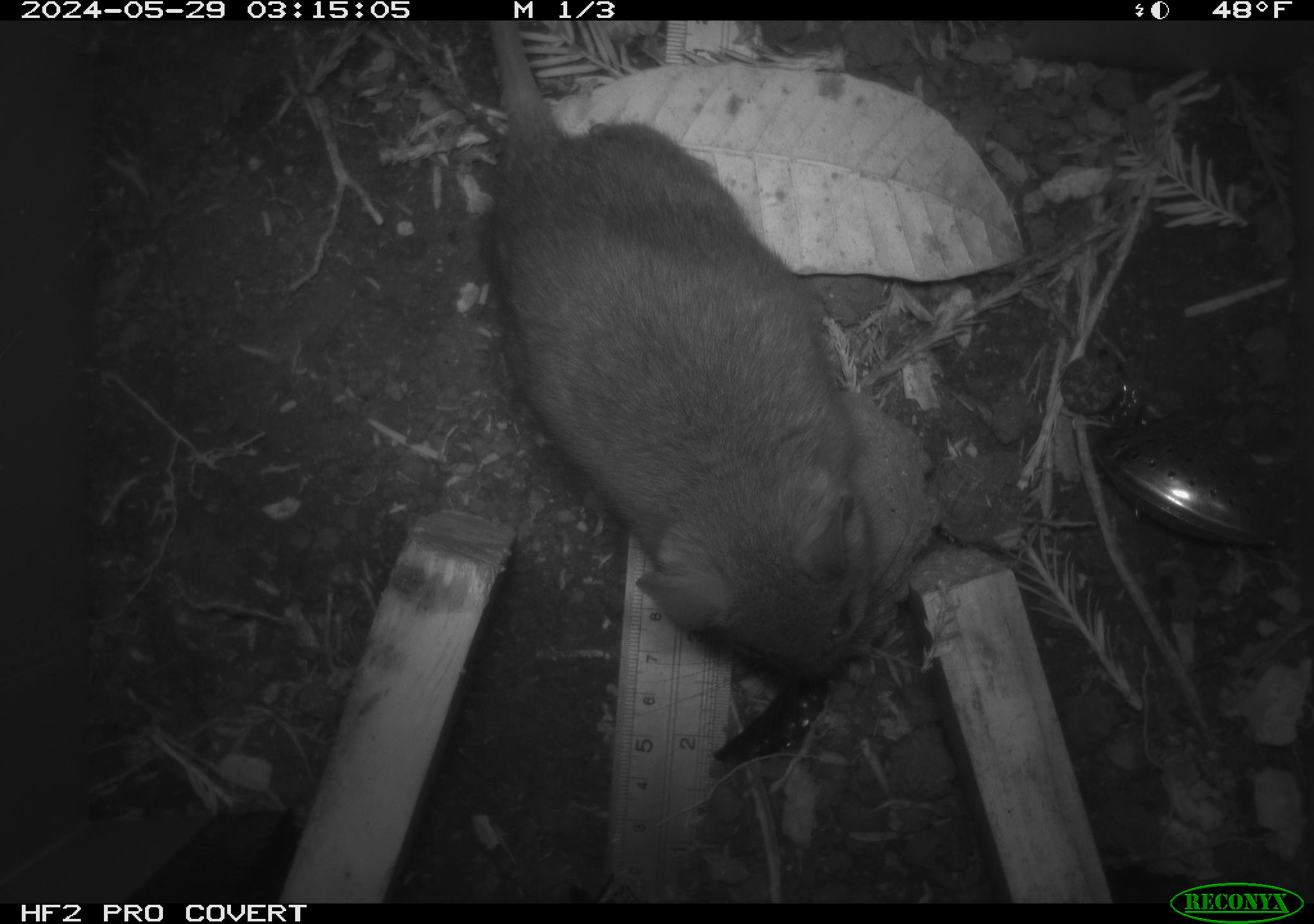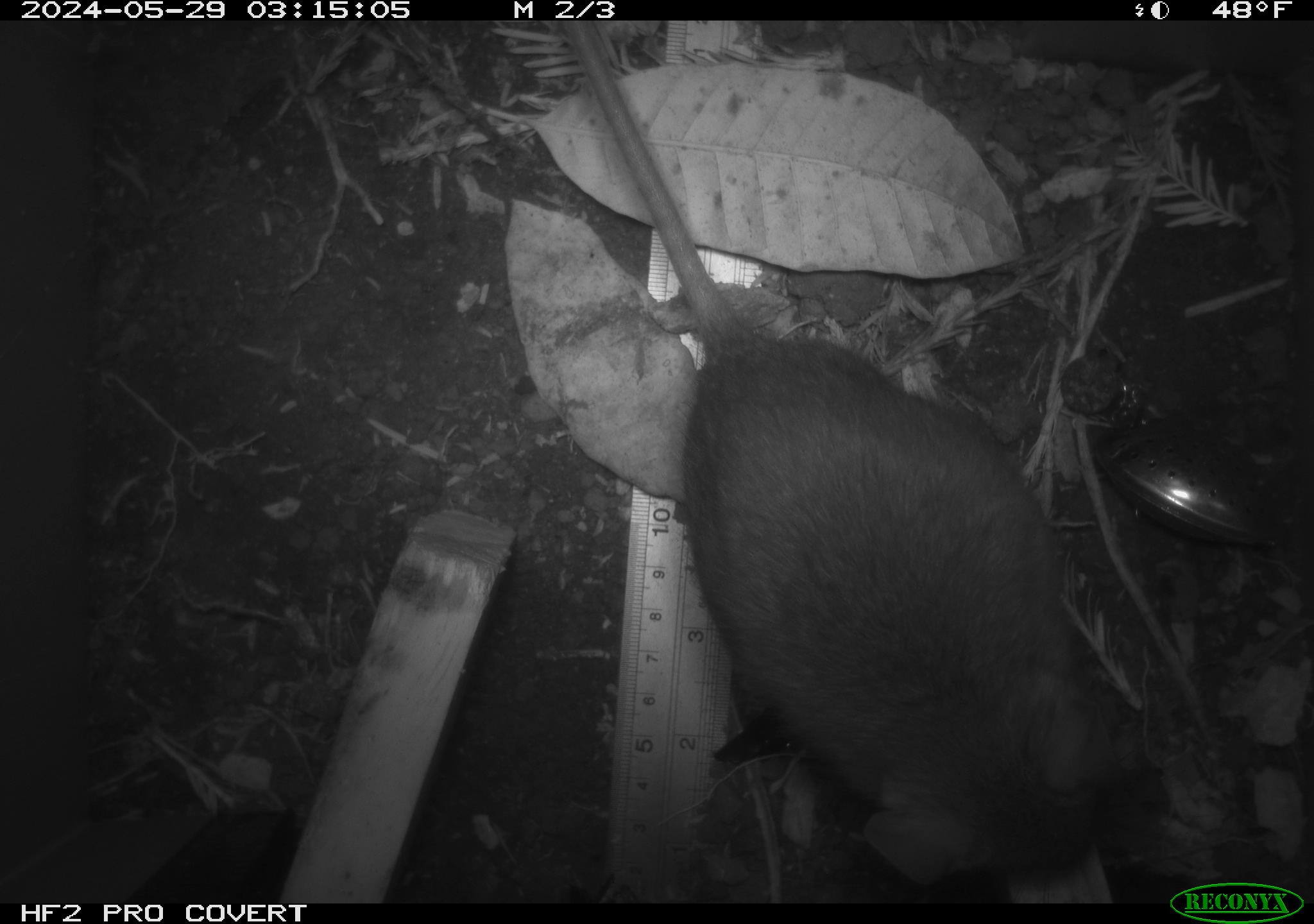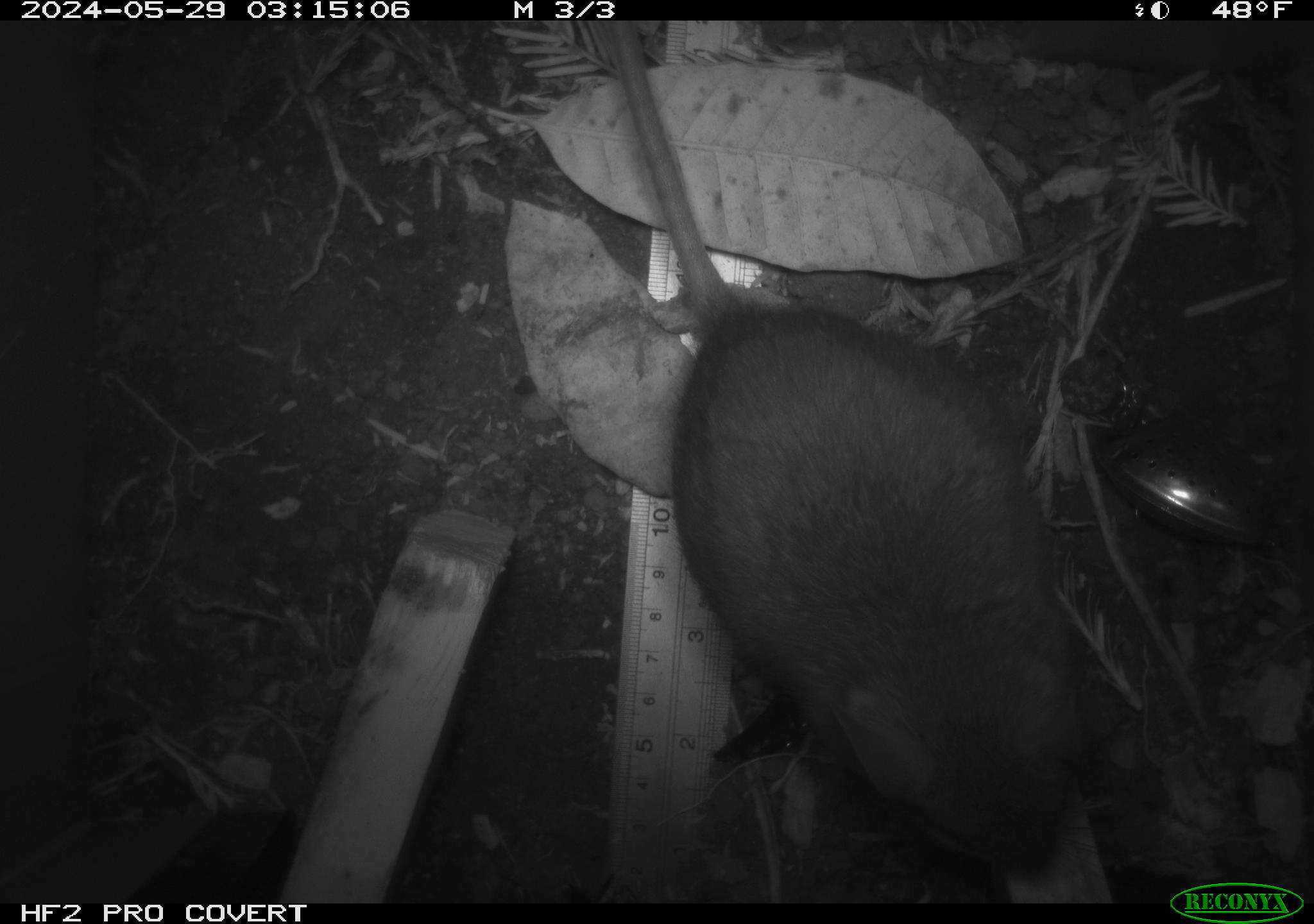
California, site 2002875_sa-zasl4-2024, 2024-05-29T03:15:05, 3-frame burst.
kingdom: Animalia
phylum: Chordata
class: Mammalia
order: Rodentia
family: Cricetidae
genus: Neotoma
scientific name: Neotoma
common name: pack rat or woodrat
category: neotoma species